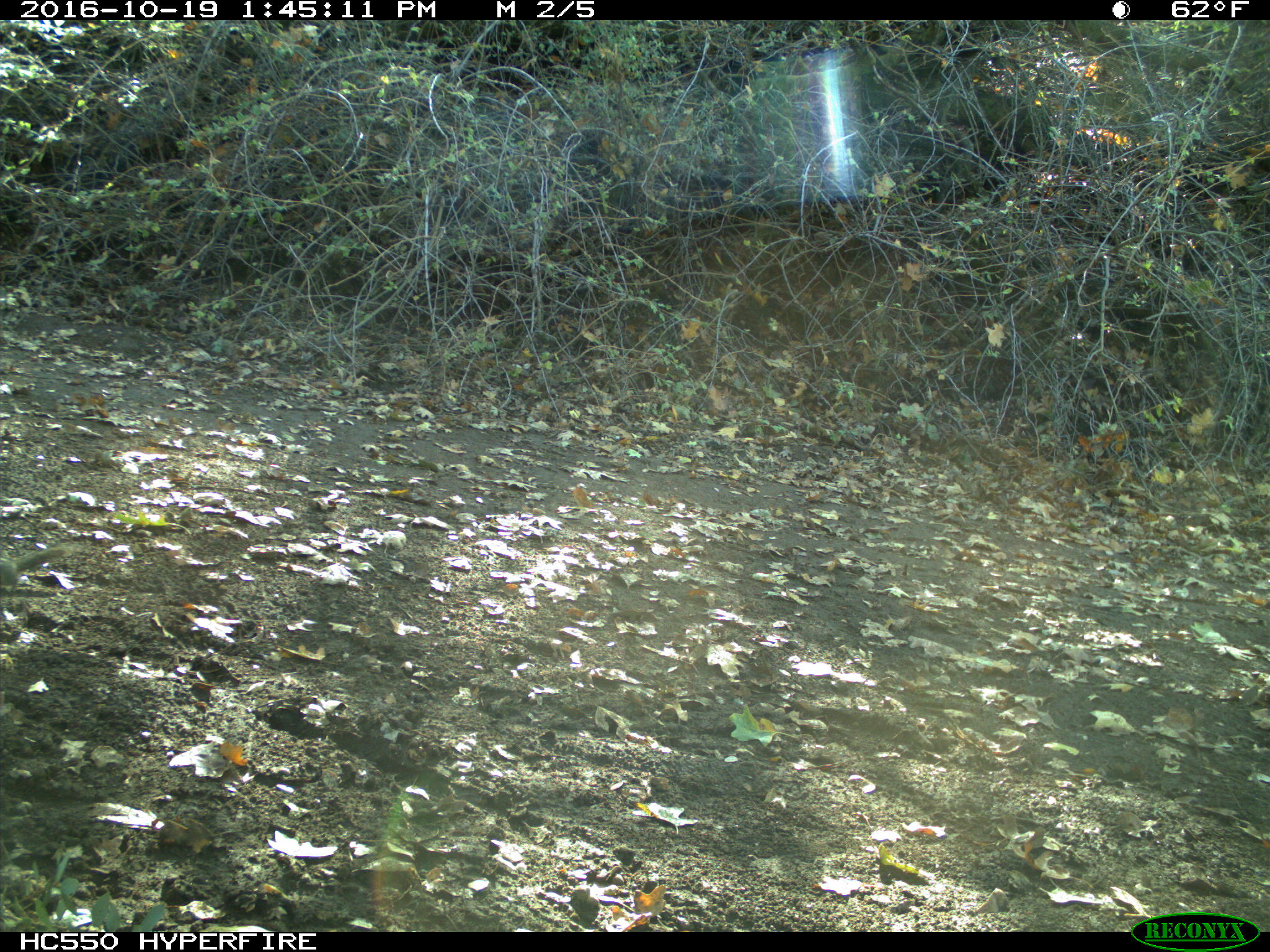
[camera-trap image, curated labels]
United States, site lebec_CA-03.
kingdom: Animalia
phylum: Chordata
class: Mammalia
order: Rodentia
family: Sciuridae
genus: Tamias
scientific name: Tamias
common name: chipmunk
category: unidentified chipmunk